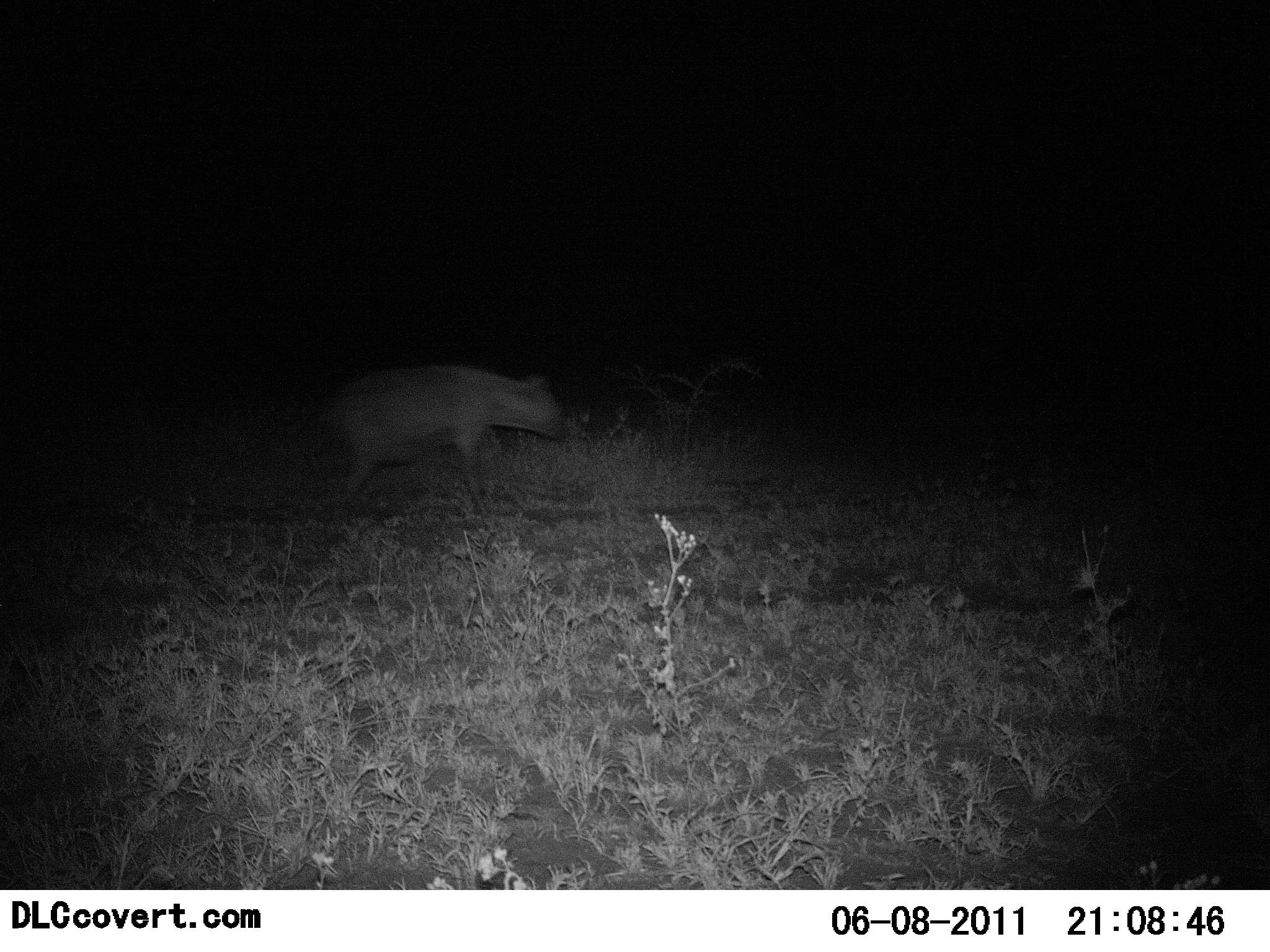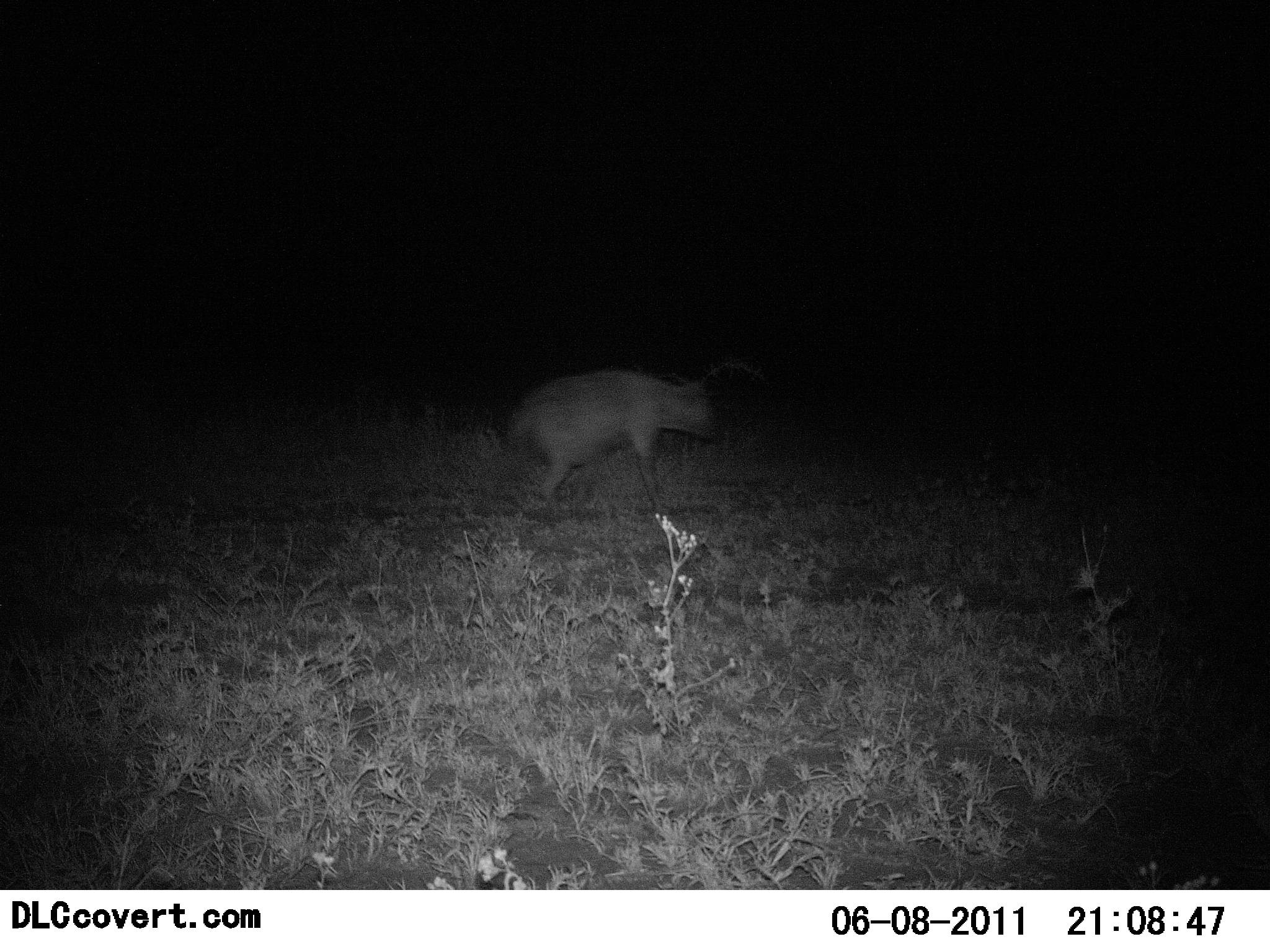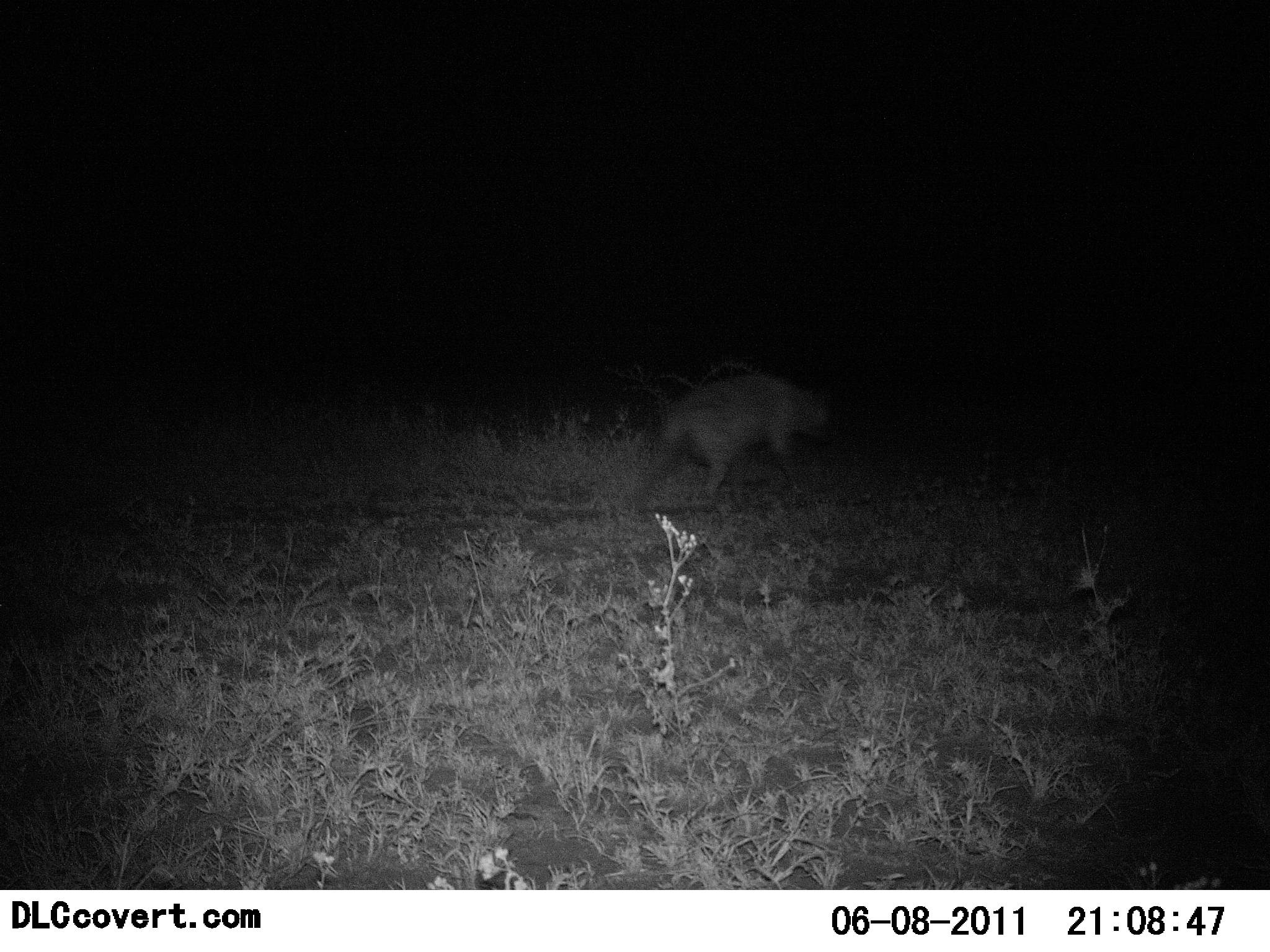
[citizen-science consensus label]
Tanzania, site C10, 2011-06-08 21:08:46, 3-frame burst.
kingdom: Animalia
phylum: Chordata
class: Mammalia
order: Carnivora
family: Hyaenidae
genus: Crocuta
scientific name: Crocuta crocuta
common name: spotted hyena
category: hyenaspotted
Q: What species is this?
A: Hyenaspotted (spotted hyena) (Crocuta crocuta).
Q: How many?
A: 1.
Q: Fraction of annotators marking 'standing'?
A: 0%.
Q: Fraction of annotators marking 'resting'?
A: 0%.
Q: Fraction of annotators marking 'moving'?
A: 100%.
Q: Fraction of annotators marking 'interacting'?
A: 0%.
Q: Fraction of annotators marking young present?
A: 0%.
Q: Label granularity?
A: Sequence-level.